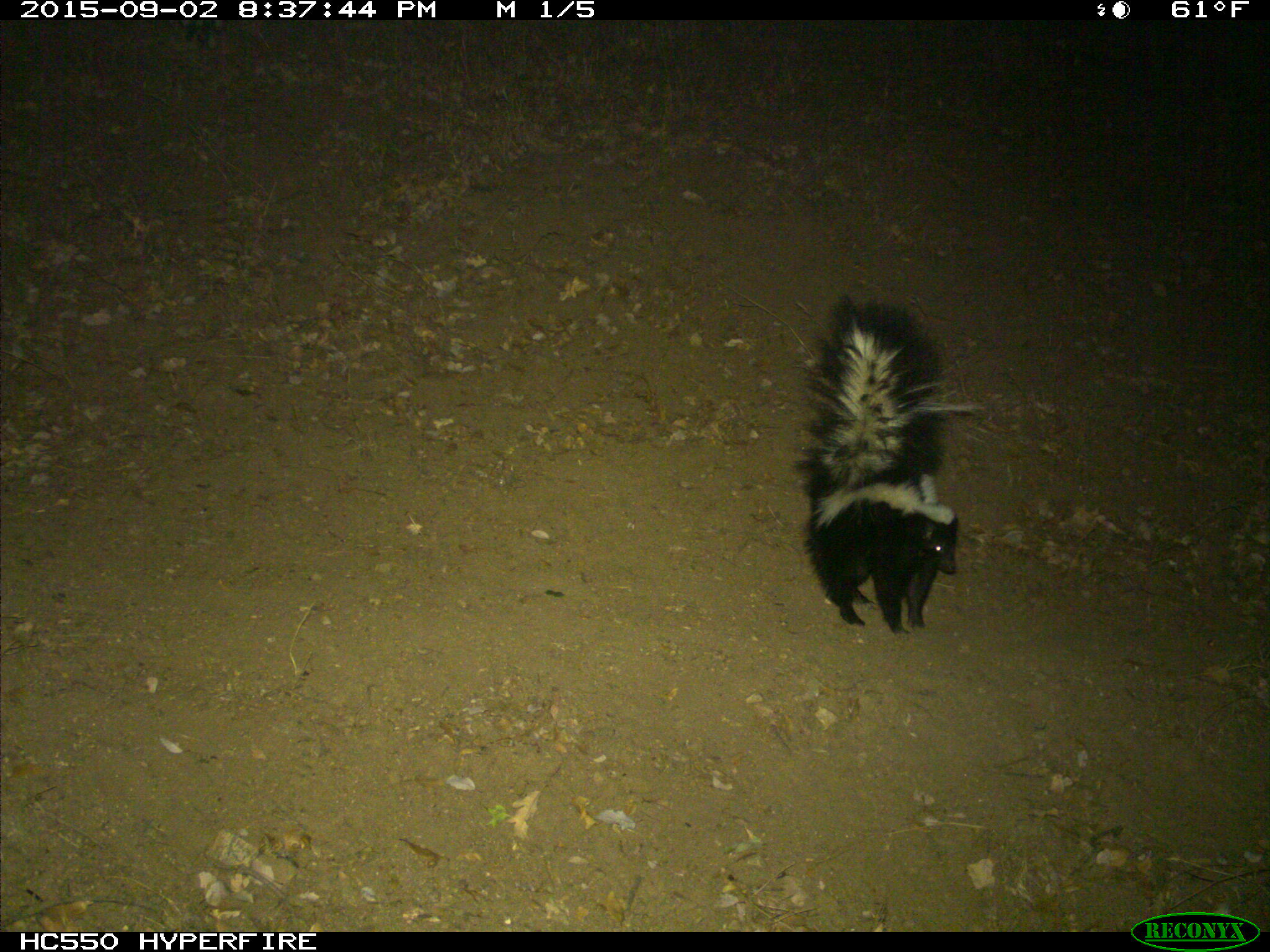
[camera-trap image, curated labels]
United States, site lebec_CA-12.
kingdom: Animalia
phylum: Chordata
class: Mammalia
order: Carnivora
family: Mephitidae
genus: Mephitis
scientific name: Mephitis mephitis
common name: striped skunk